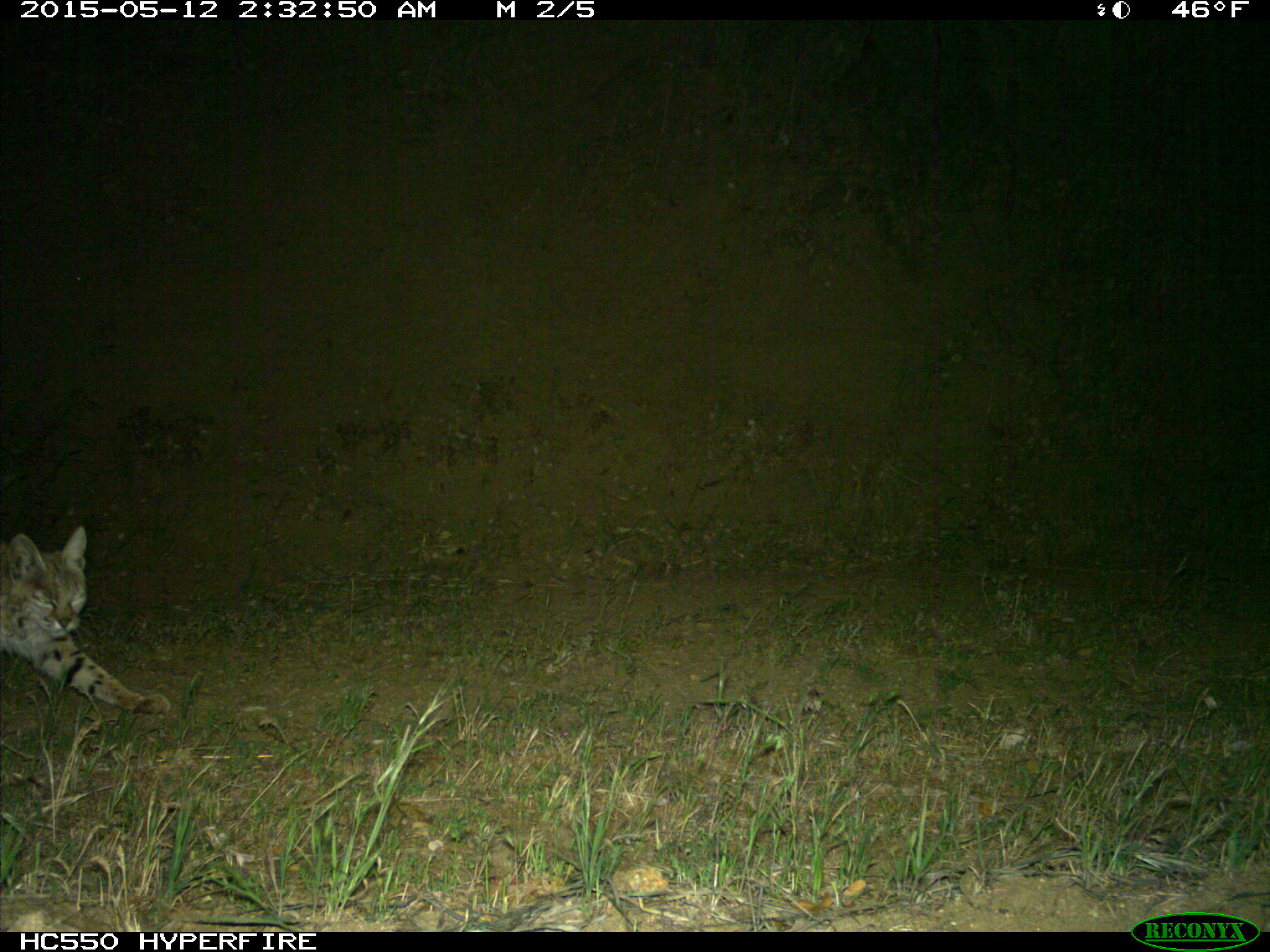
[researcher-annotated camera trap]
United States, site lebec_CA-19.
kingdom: Animalia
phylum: Chordata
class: Mammalia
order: Carnivora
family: Felidae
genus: Lynx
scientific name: Lynx rufus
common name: bobcat